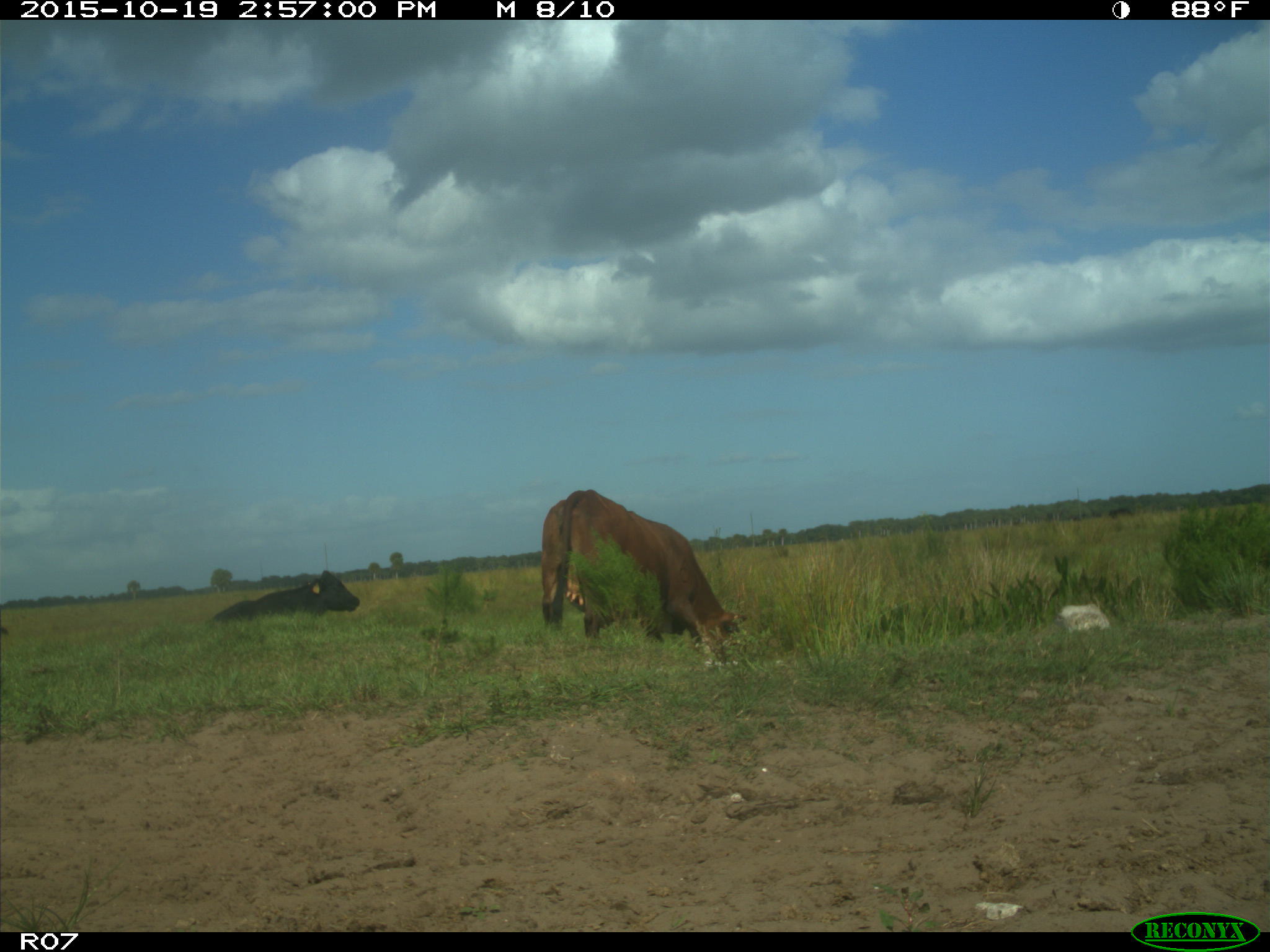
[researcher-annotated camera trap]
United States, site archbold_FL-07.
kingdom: Animalia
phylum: Chordata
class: Mammalia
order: Artiodactyla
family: Bovidae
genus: Bos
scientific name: Bos taurus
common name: domestic cow